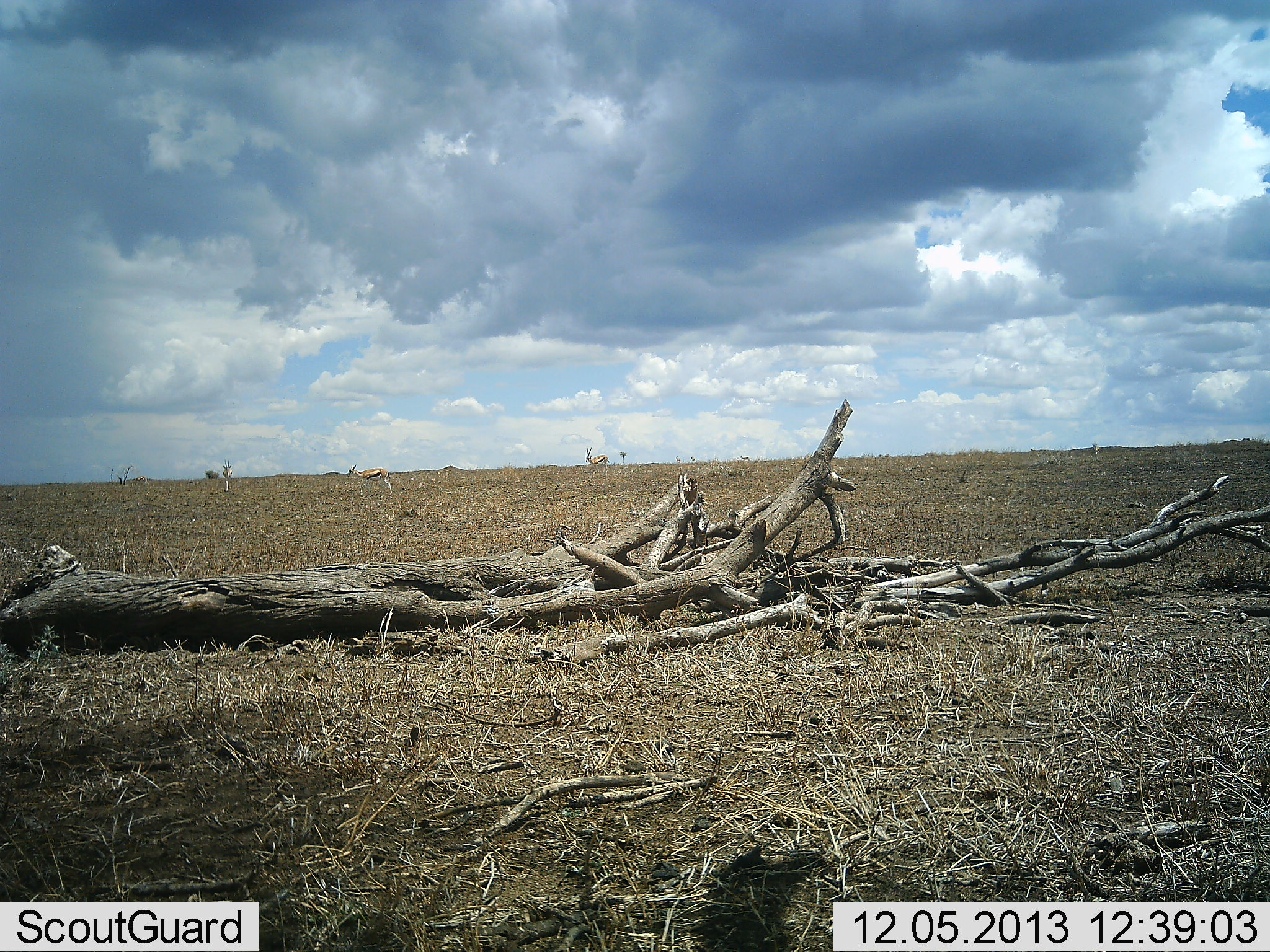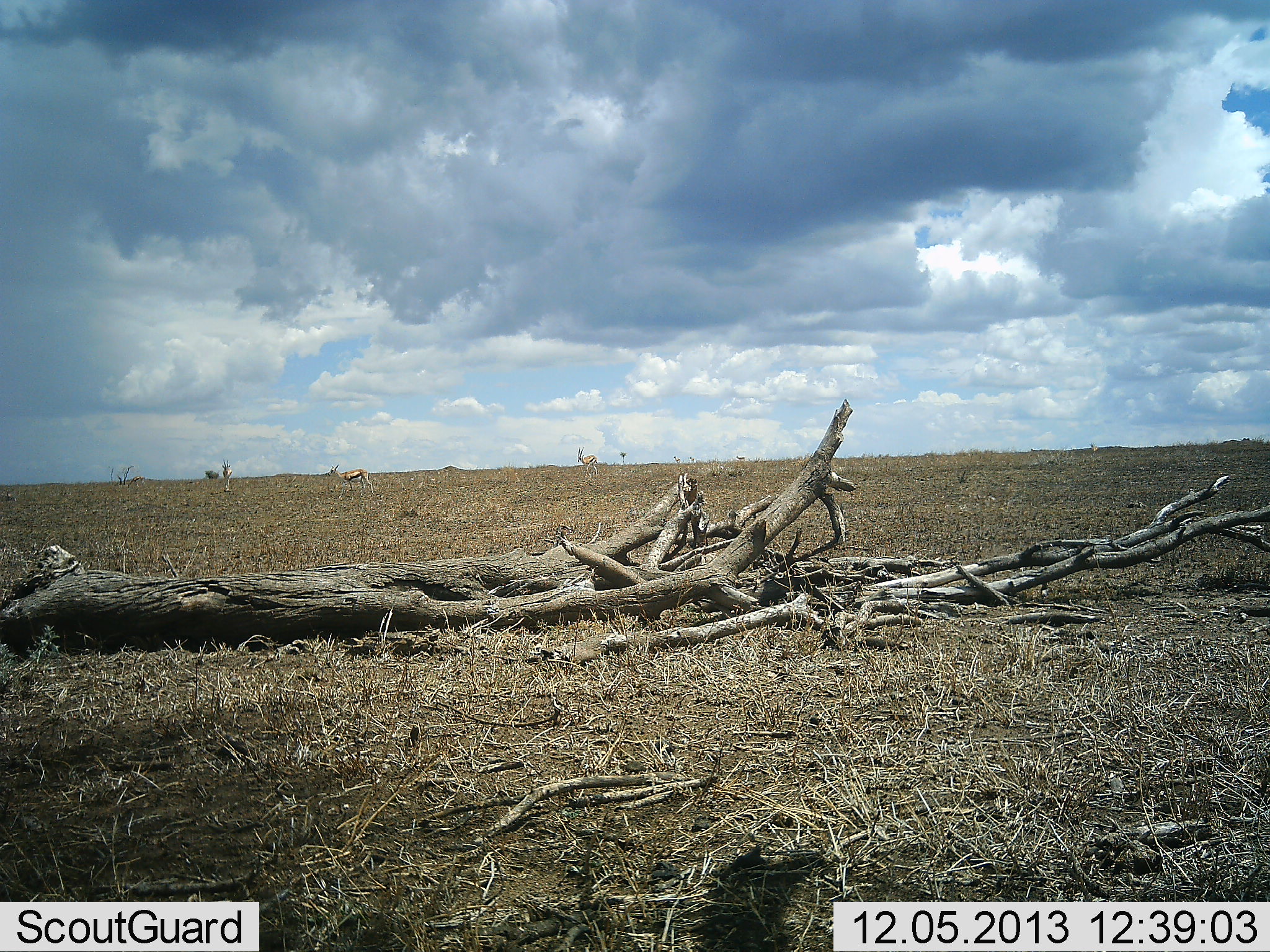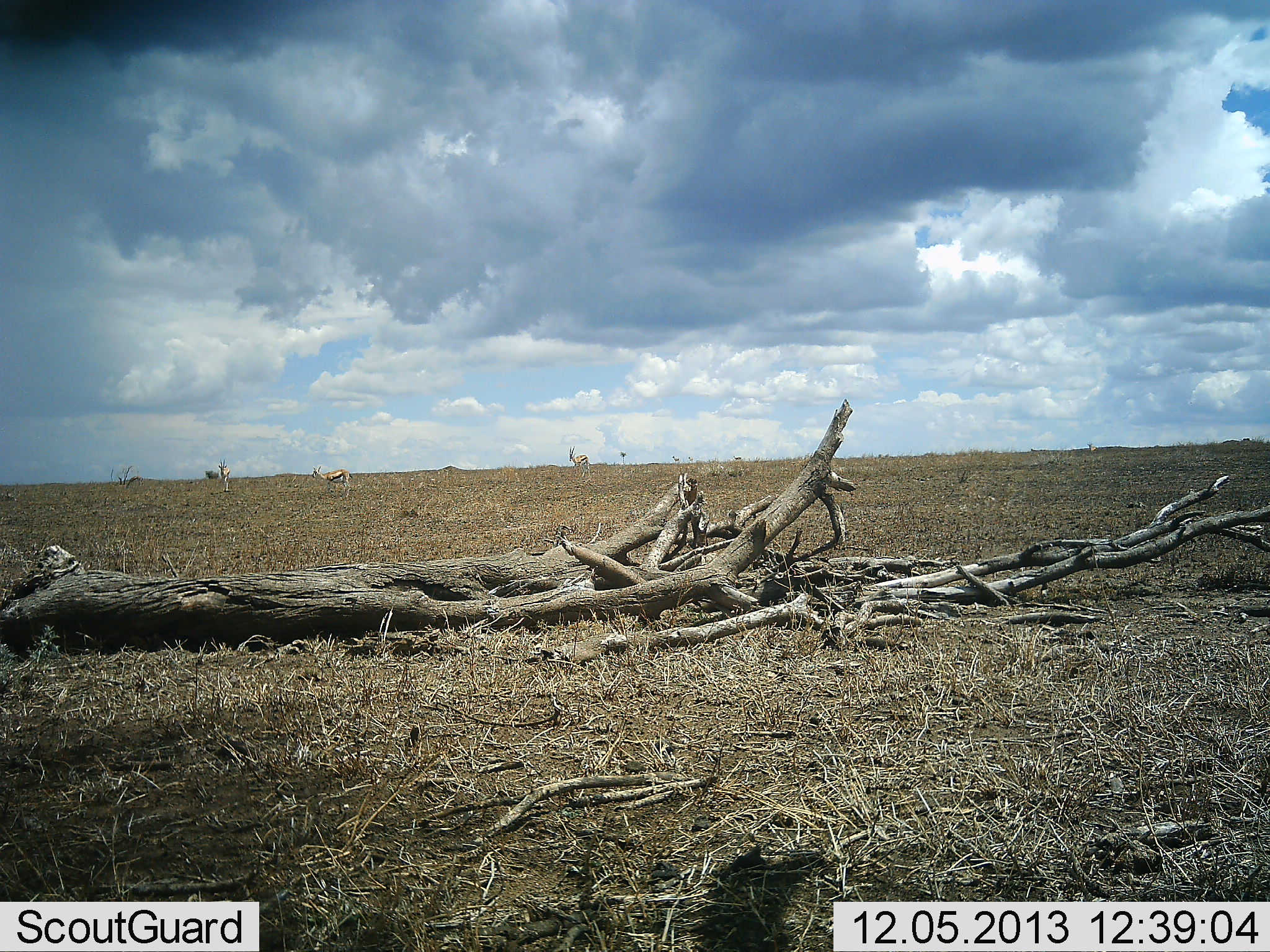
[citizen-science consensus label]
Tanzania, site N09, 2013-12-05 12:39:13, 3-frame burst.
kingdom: Animalia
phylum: Chordata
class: Mammalia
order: Artiodactyla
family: Bovidae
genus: Eudorcas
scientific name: Eudorcas thomsonii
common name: thomson's gazelle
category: gazellethomsons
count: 4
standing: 30%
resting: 0%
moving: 100%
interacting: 0%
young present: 0%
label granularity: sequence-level